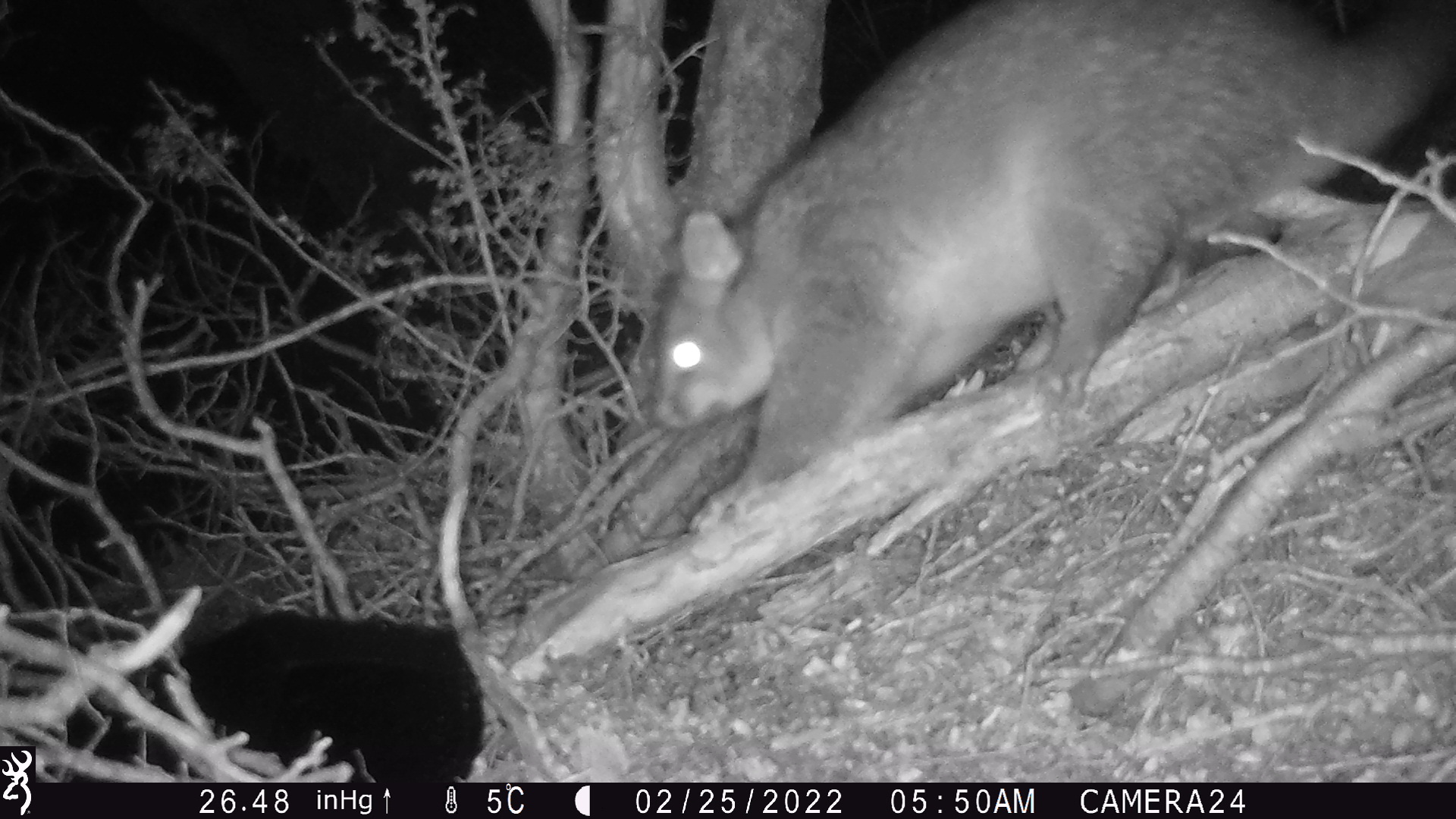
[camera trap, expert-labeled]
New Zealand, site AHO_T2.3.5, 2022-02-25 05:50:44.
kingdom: Animalia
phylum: Chordata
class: Mammalia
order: Diprotodontia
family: Phalangeridae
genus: Trichosurus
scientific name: Trichosurus vulpecula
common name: common brushtail possum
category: possum